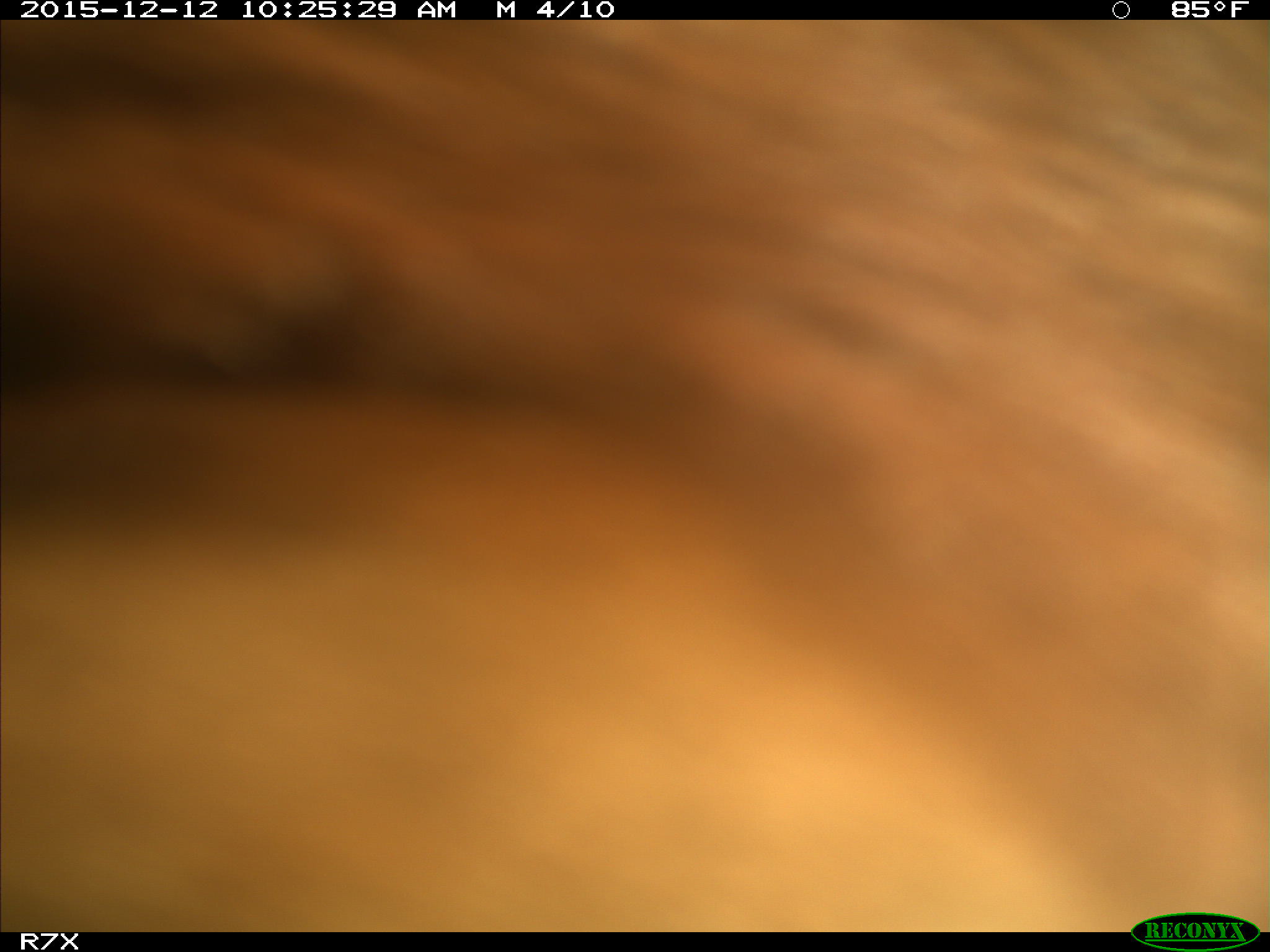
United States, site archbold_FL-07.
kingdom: Animalia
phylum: Chordata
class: Mammalia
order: Artiodactyla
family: Bovidae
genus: Bos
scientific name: Bos taurus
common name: domestic cow